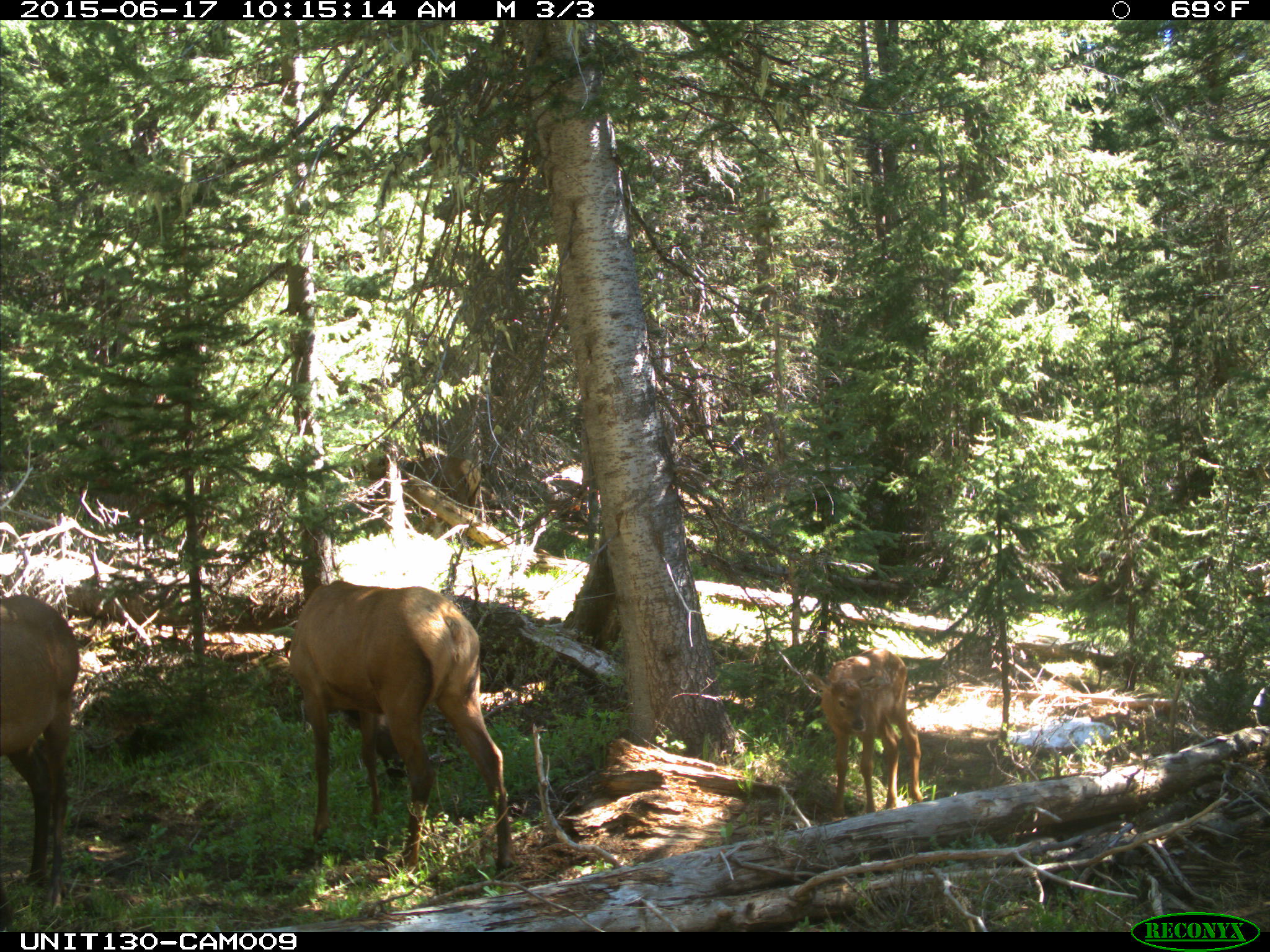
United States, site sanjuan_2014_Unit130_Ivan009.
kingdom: Animalia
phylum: Chordata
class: Mammalia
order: Artiodactyla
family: Cervidae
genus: Cervus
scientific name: Cervus elaphus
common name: red deer